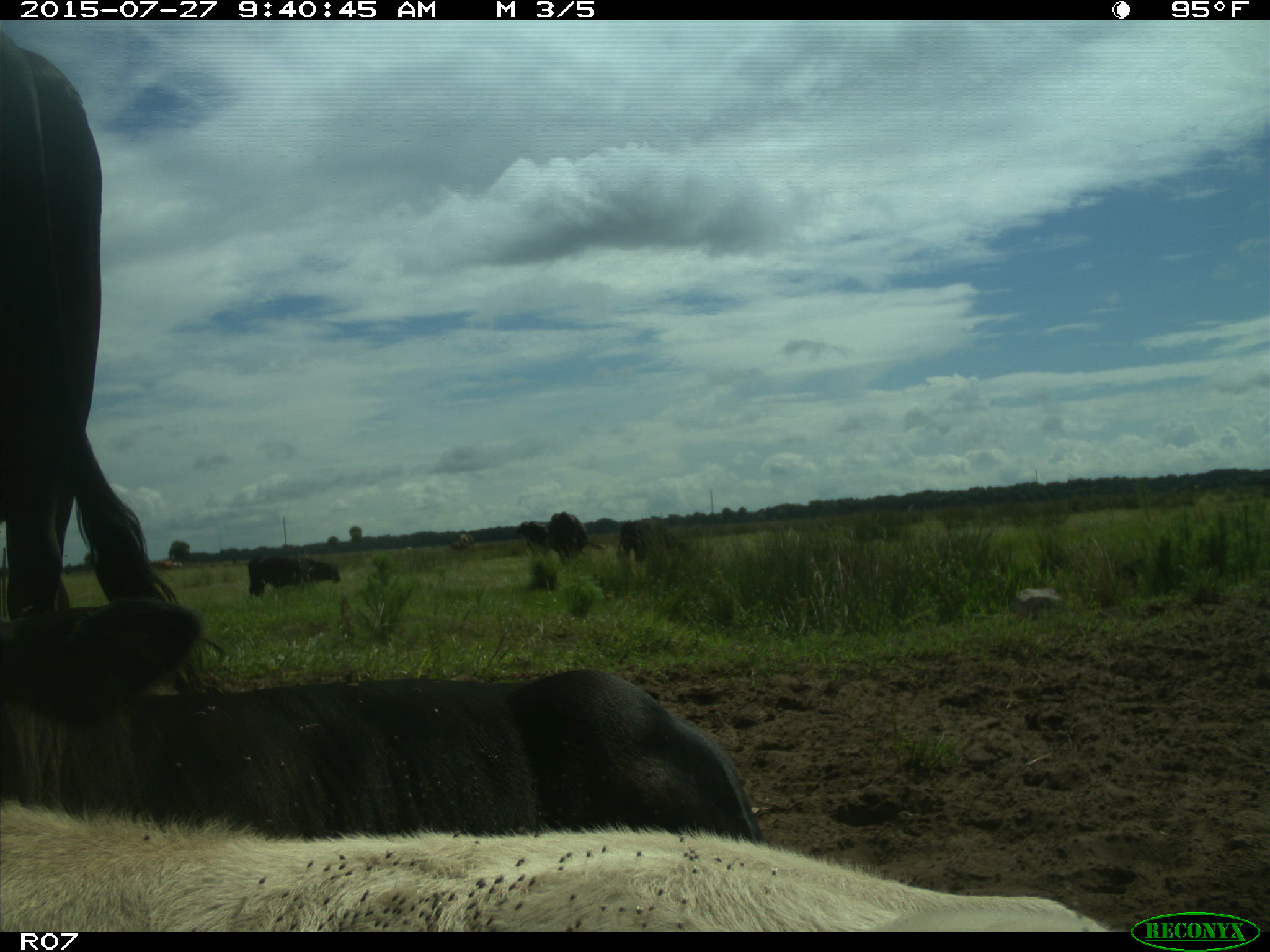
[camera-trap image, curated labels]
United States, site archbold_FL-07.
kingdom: Animalia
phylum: Chordata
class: Mammalia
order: Artiodactyla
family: Bovidae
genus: Bos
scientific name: Bos taurus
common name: domestic cow